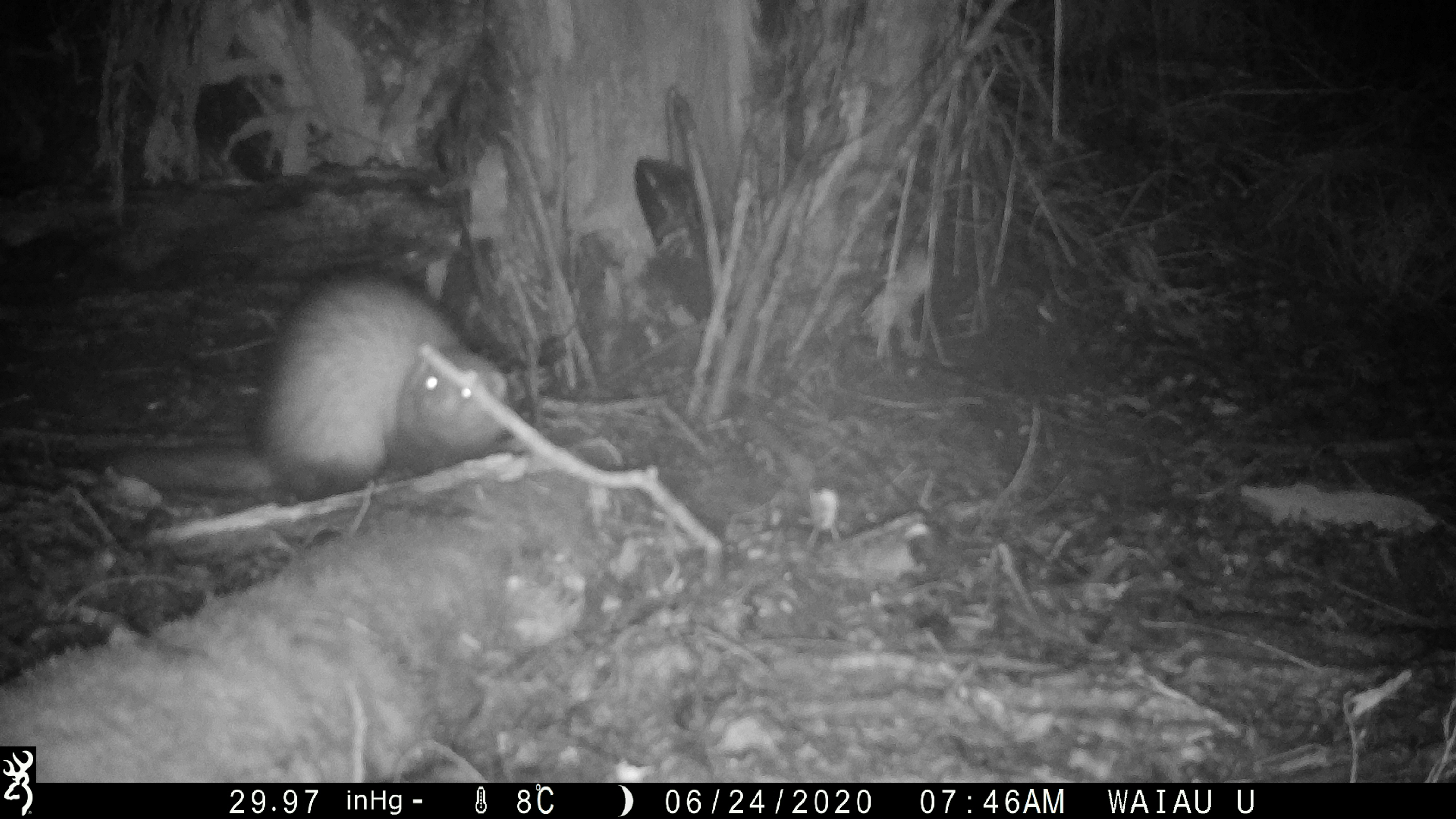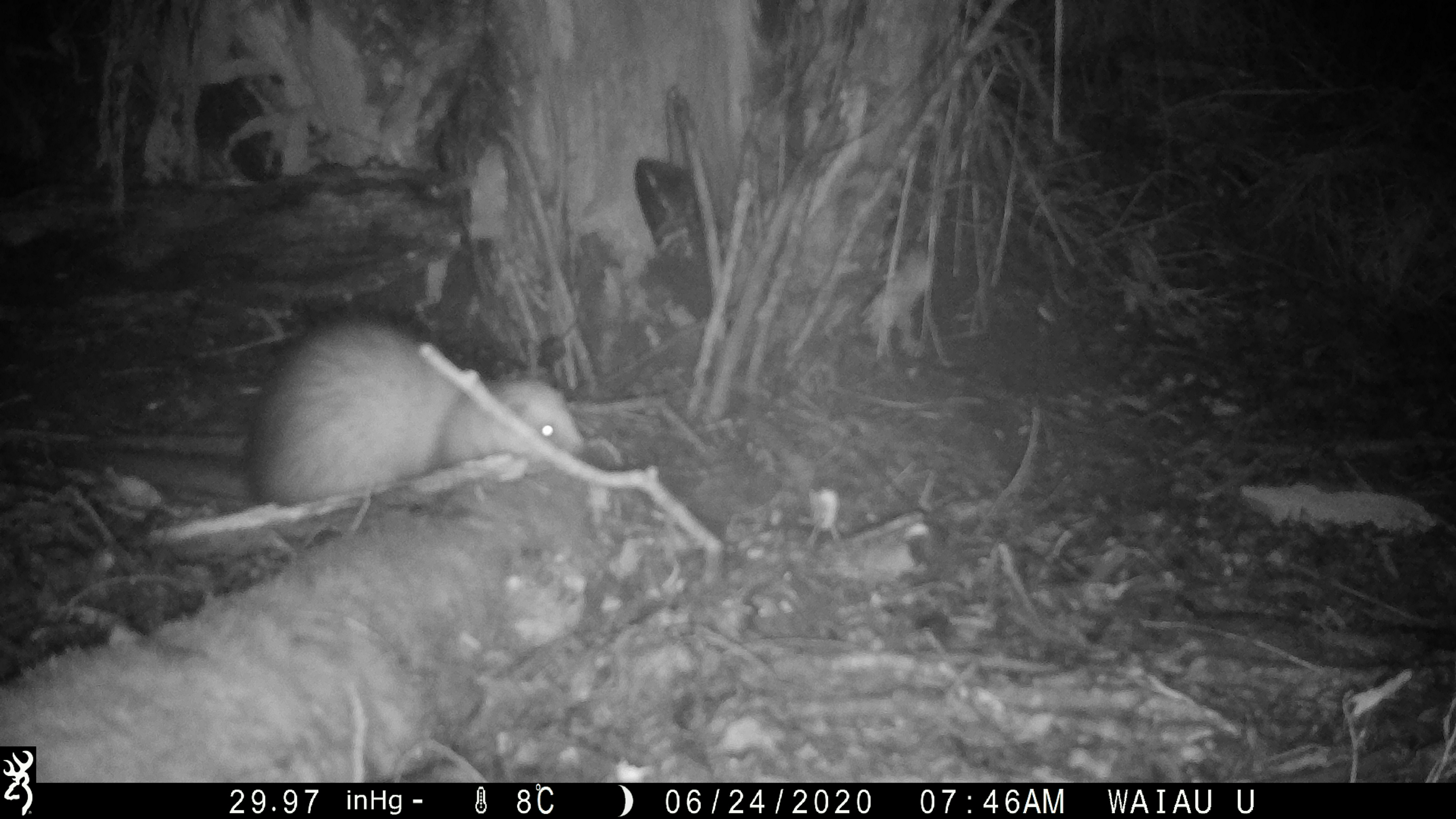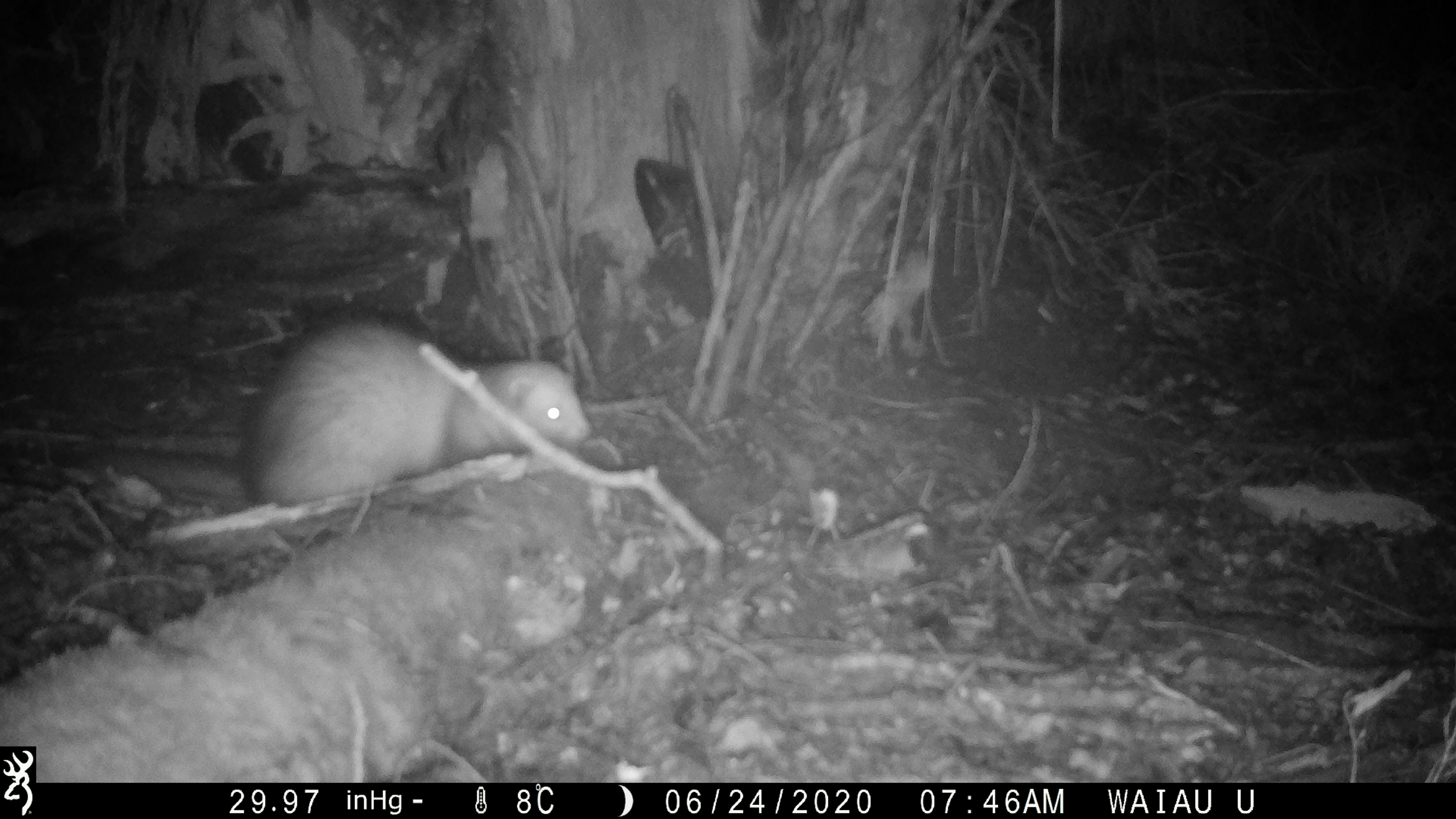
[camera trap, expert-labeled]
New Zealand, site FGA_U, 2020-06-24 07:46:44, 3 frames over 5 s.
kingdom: Animalia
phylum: Chordata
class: Mammalia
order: Carnivora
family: Mustelidae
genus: Mustela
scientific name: Mustela furo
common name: ferret